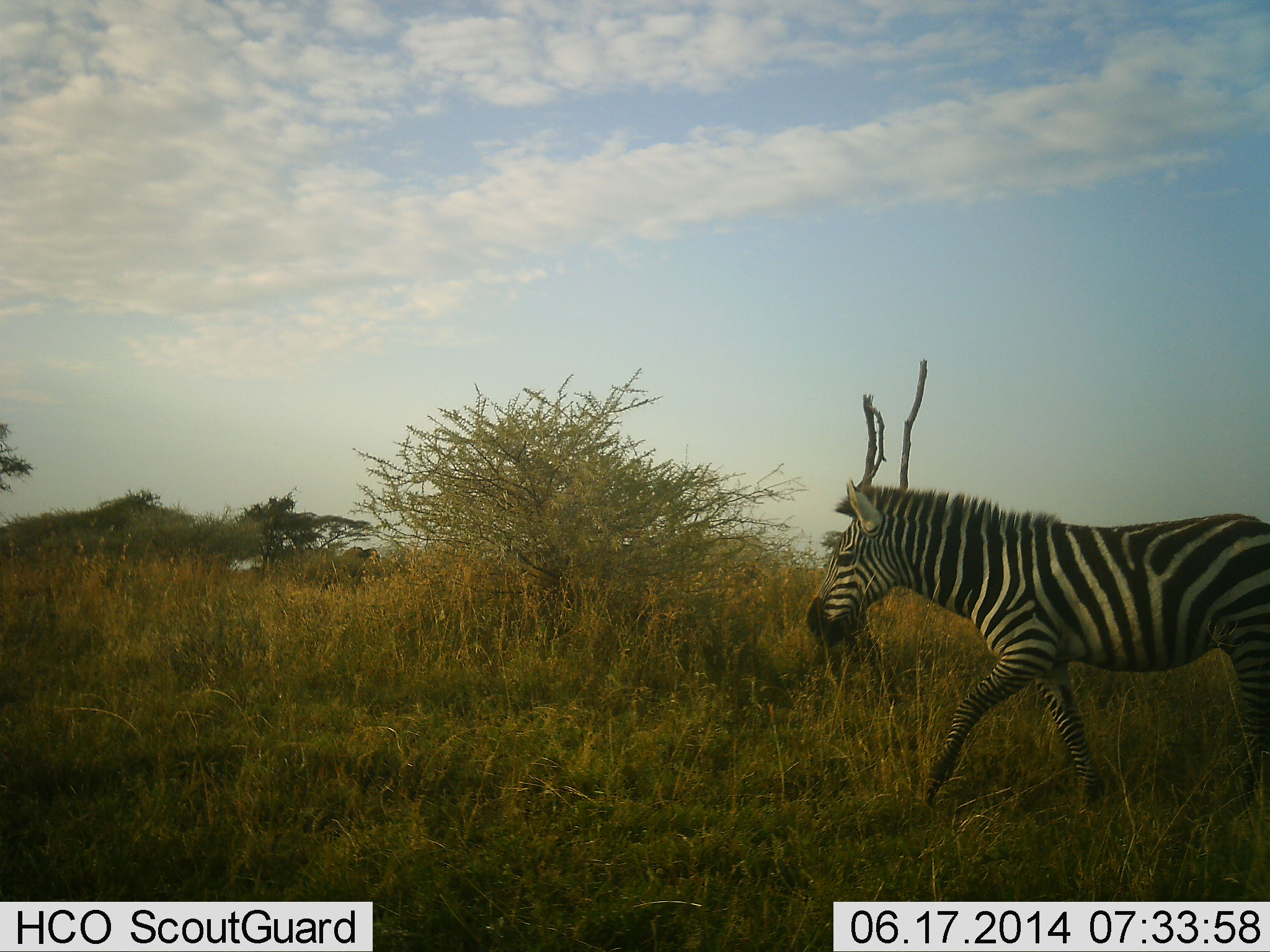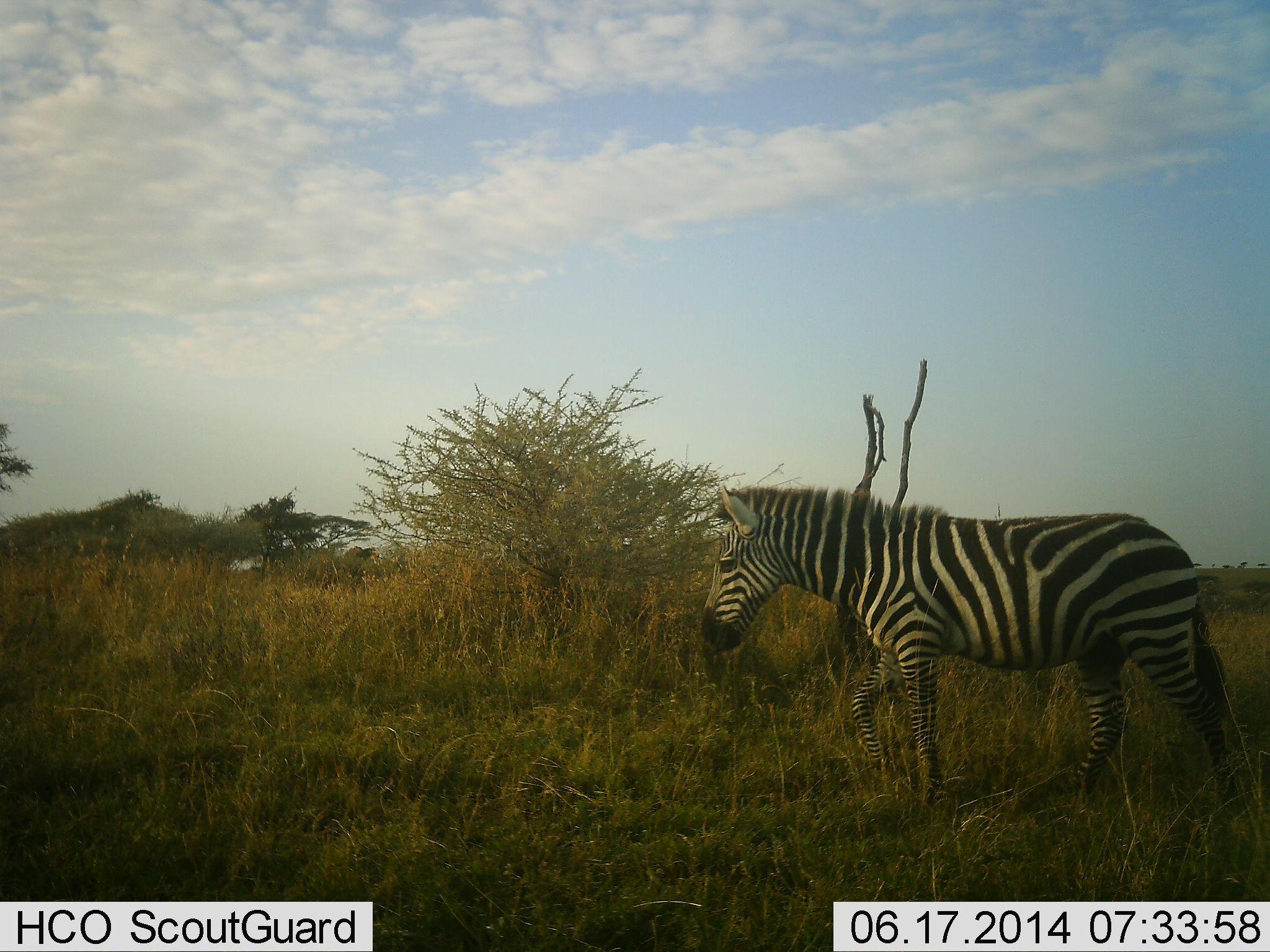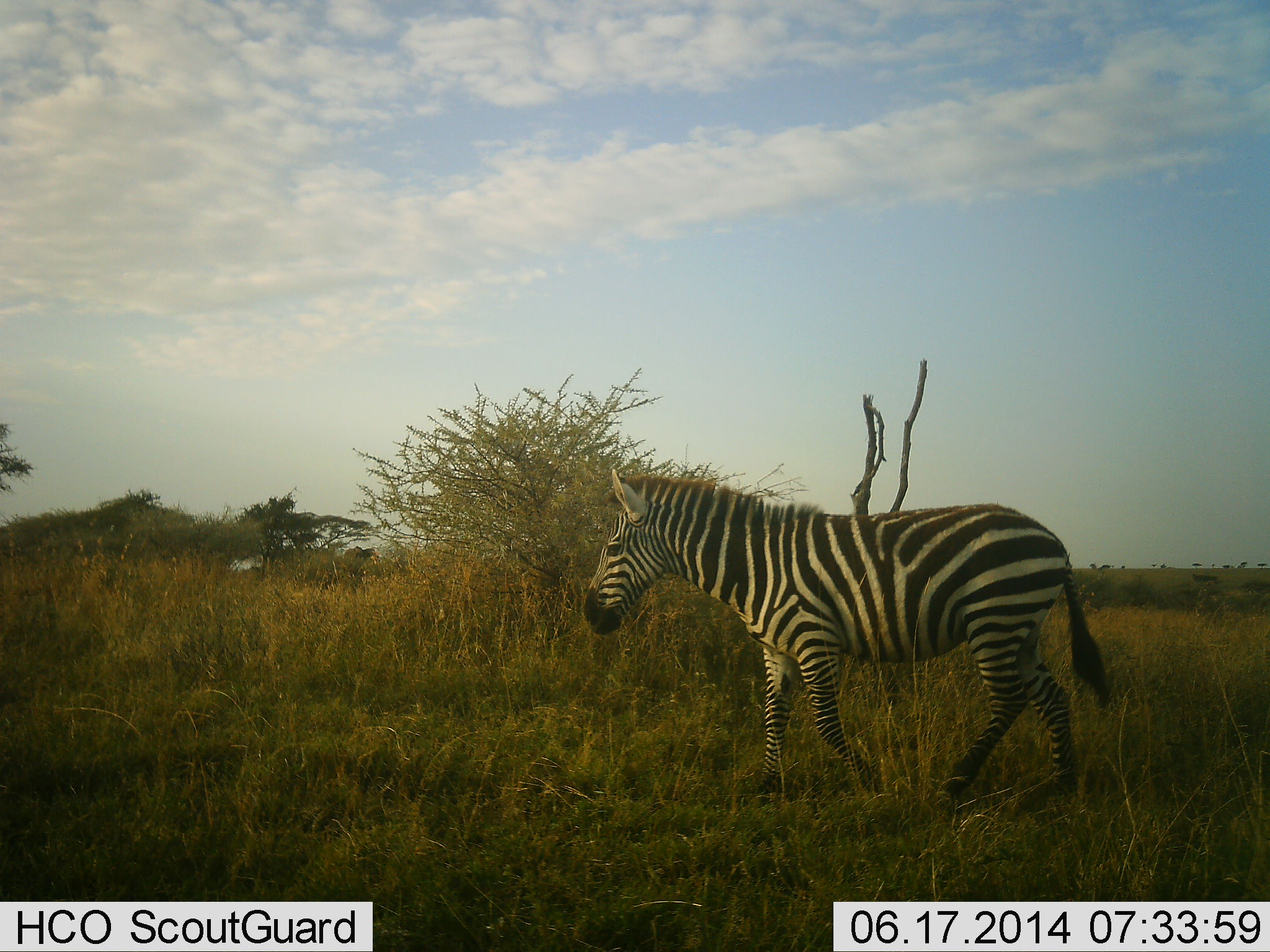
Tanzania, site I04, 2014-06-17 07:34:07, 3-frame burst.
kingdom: Animalia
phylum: Chordata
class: Mammalia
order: Perissodactyla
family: Equidae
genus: Equus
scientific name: Equus quagga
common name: plains zebra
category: zebra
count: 1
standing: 20%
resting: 0%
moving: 70%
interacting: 10%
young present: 0%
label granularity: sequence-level